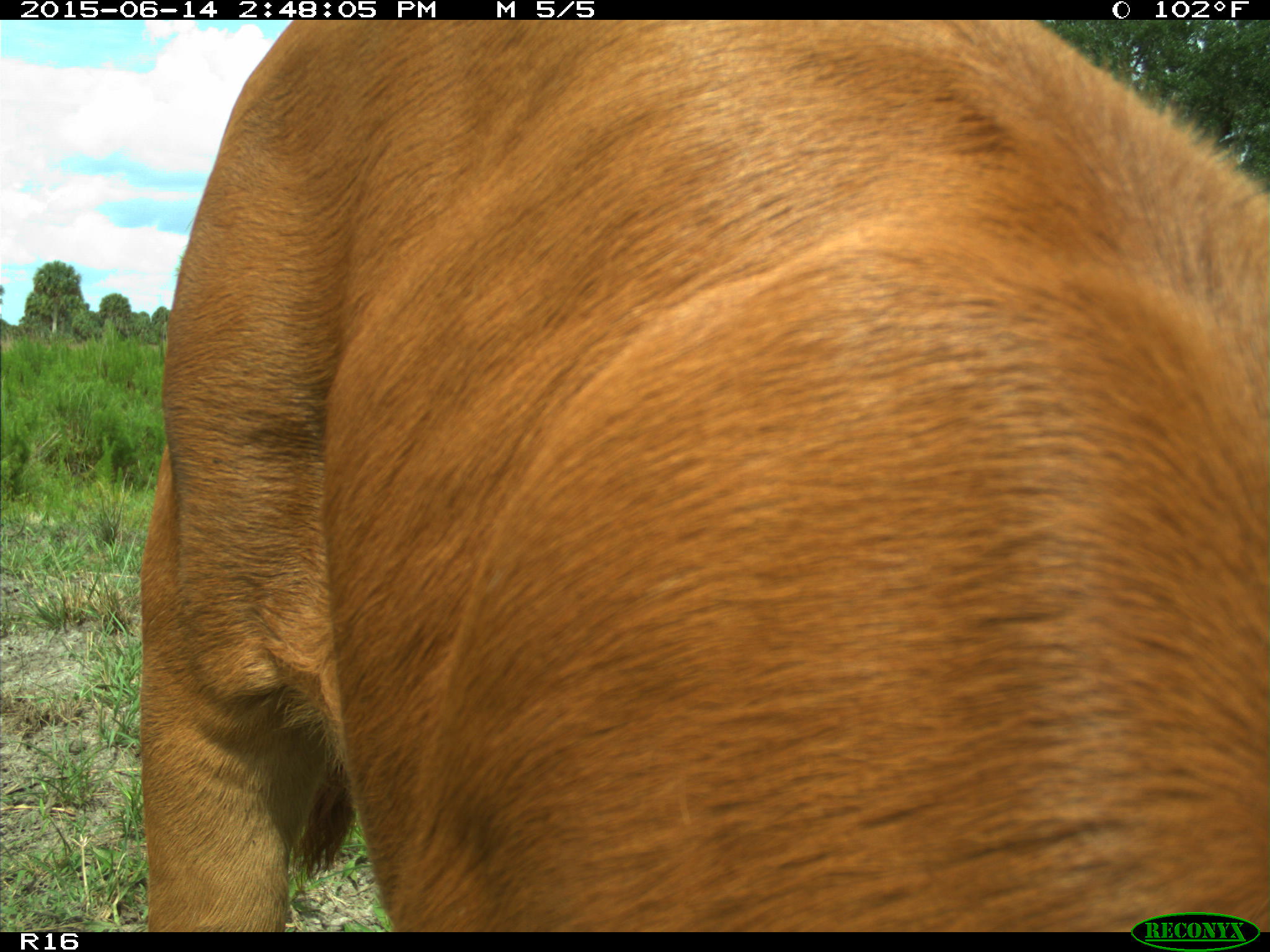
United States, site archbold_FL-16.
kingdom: Animalia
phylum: Chordata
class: Mammalia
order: Artiodactyla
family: Bovidae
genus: Bos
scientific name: Bos taurus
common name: domestic cow